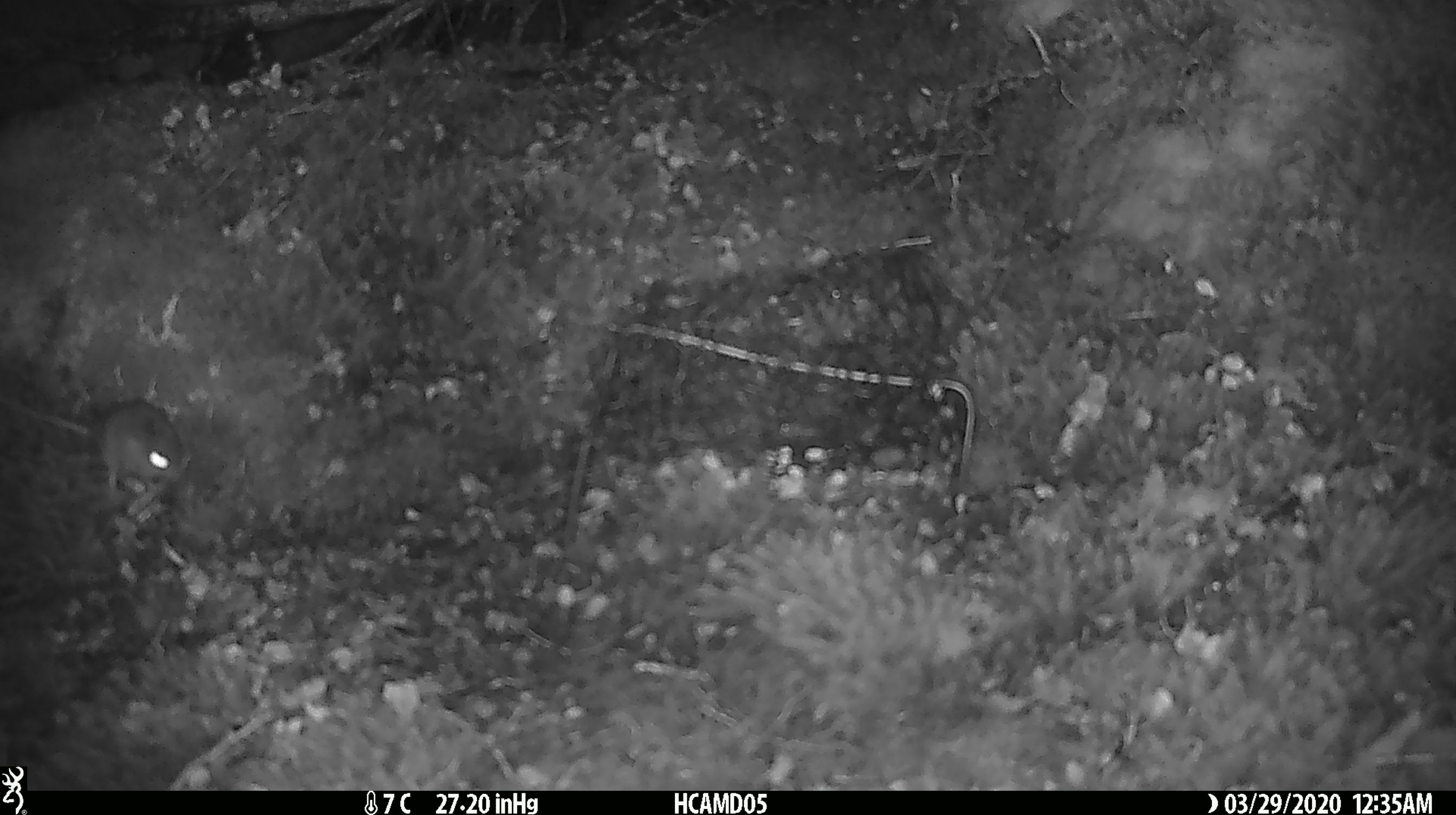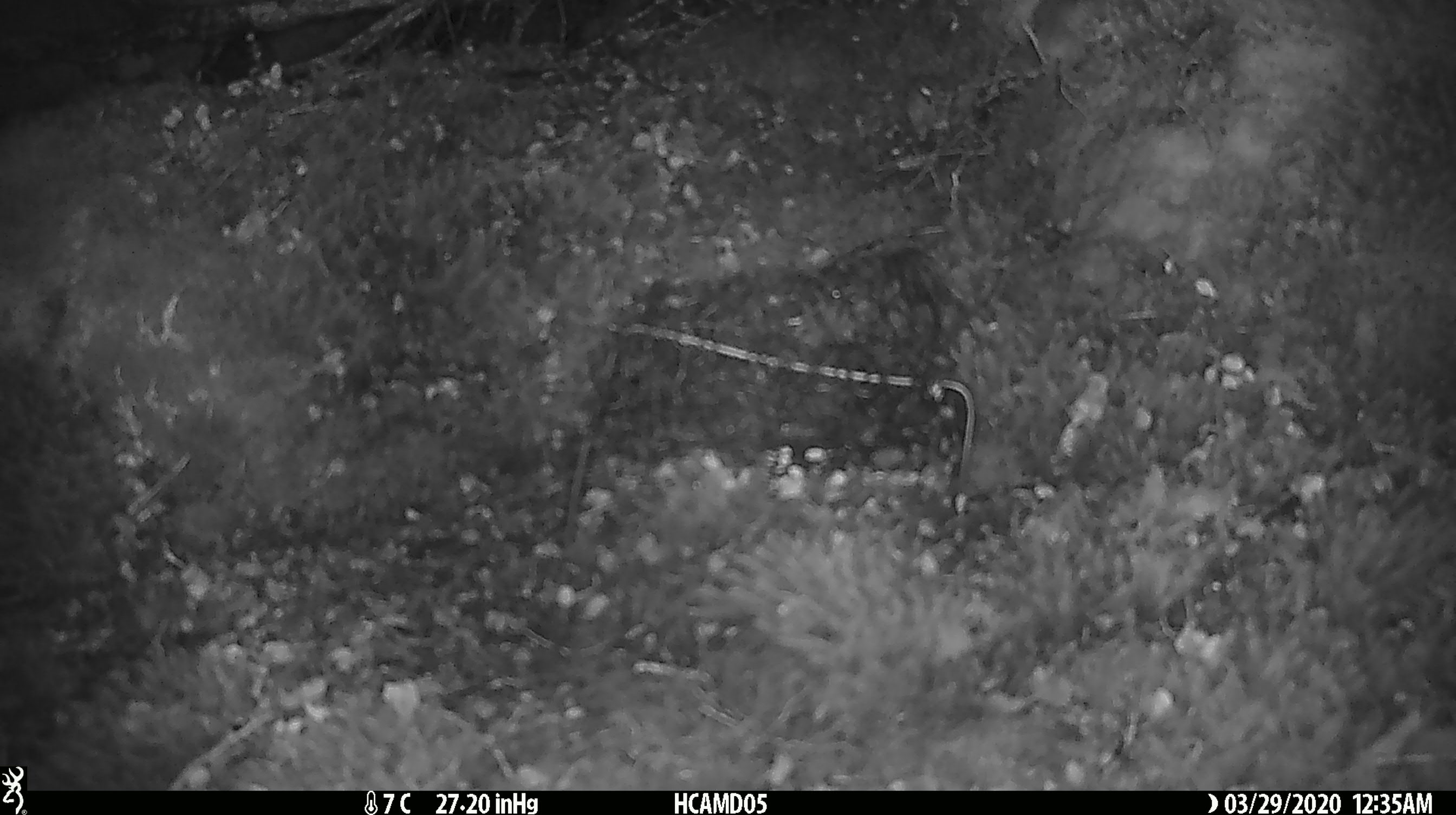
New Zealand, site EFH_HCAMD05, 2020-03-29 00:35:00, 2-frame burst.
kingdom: Animalia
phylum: Chordata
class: Mammalia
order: Rodentia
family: Muridae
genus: Mus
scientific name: Mus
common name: mouse